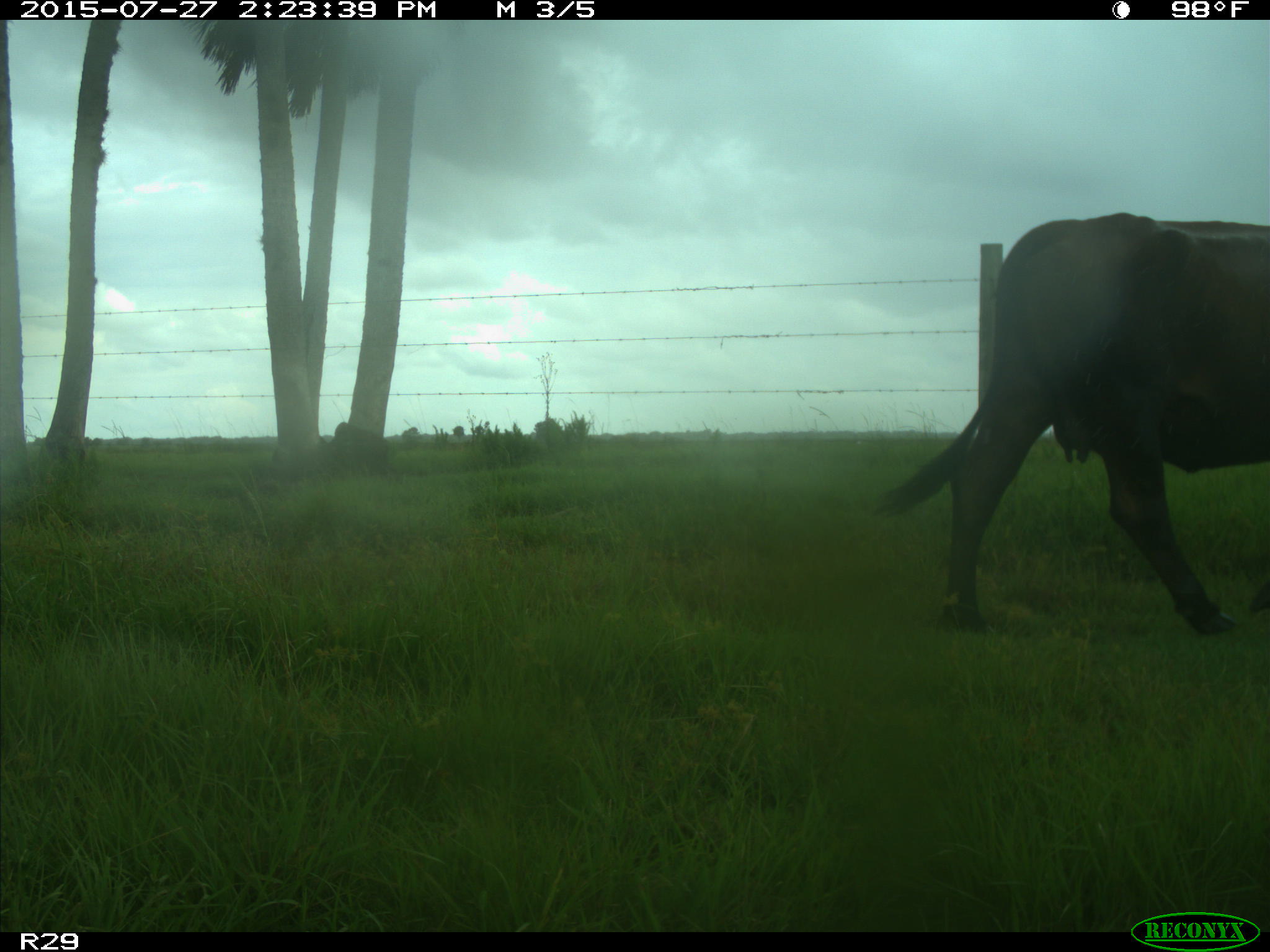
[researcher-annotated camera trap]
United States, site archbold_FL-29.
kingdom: Animalia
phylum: Chordata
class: Mammalia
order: Artiodactyla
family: Bovidae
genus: Bos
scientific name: Bos taurus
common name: domestic cow